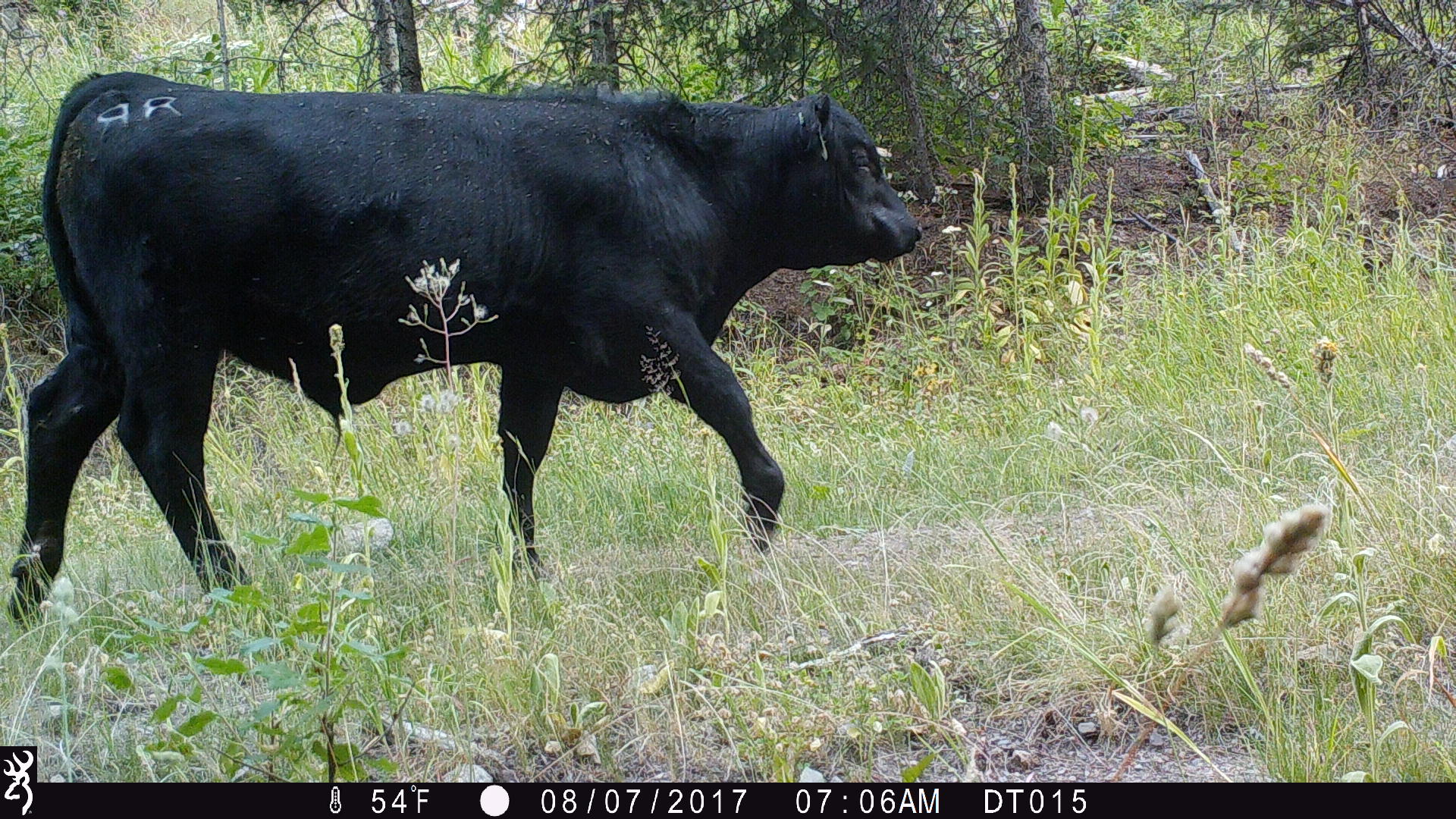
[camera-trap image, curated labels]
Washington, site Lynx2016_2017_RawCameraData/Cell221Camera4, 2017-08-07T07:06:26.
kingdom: Animalia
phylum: Chordata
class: Mammalia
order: Artiodactyla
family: Bovidae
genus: Bos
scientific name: Bos taurus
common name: domestic cattle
Domestic cattle (Bos taurus). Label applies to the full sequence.